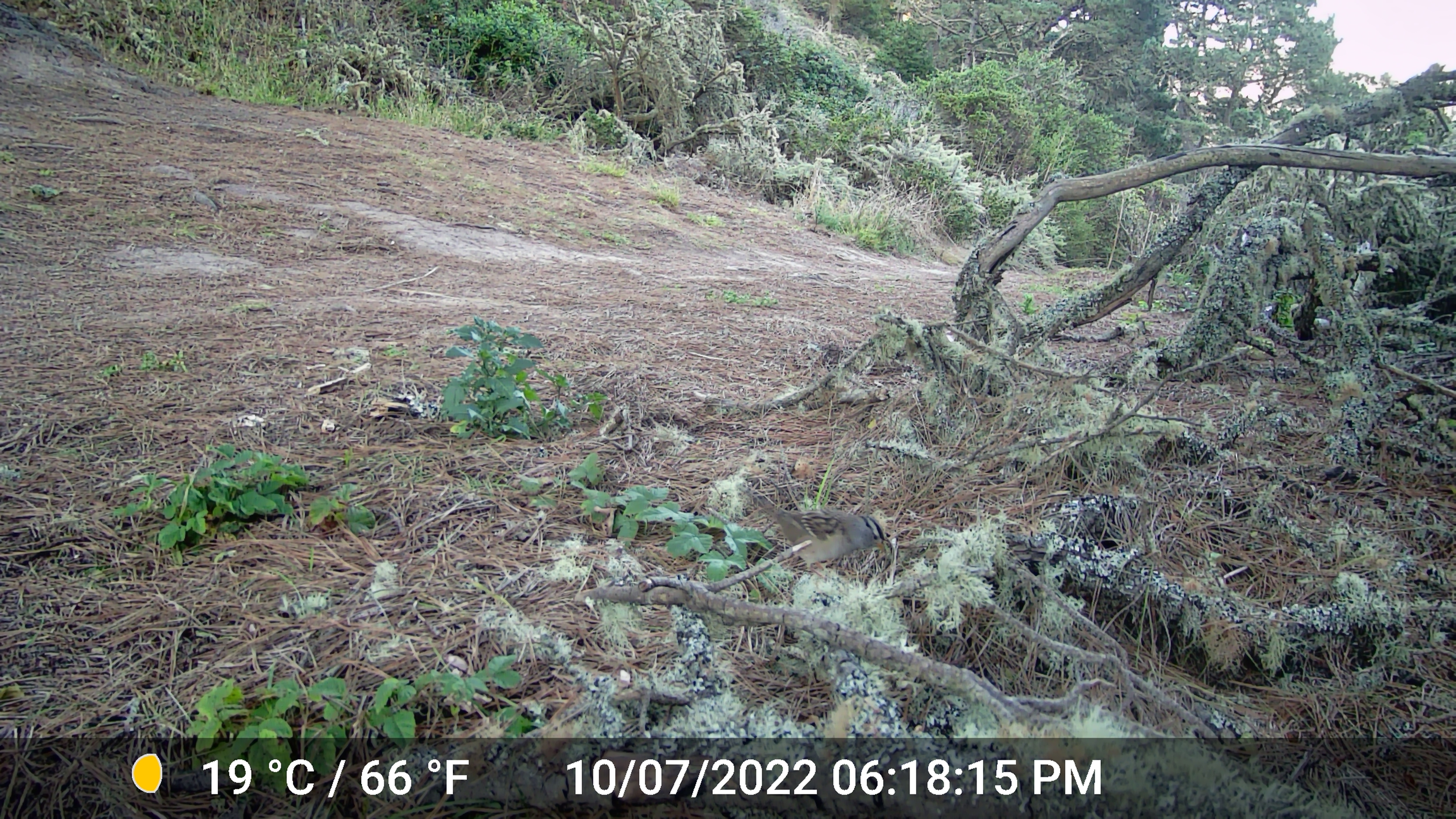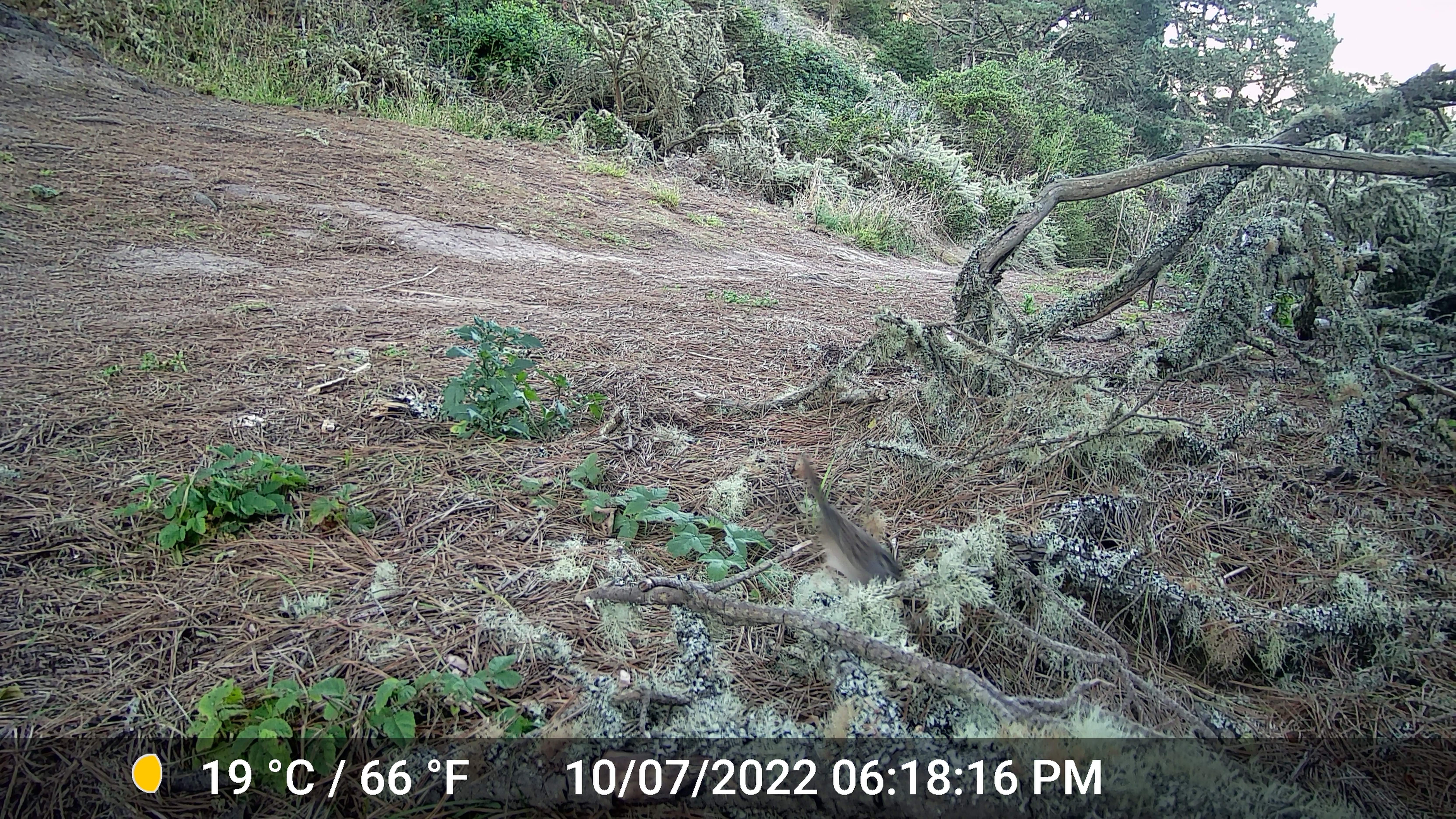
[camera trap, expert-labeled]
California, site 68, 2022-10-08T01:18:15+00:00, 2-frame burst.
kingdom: Animalia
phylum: Chordata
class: Aves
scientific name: Aves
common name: bird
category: unknown bird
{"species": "unknown bird (bird) (Aves)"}